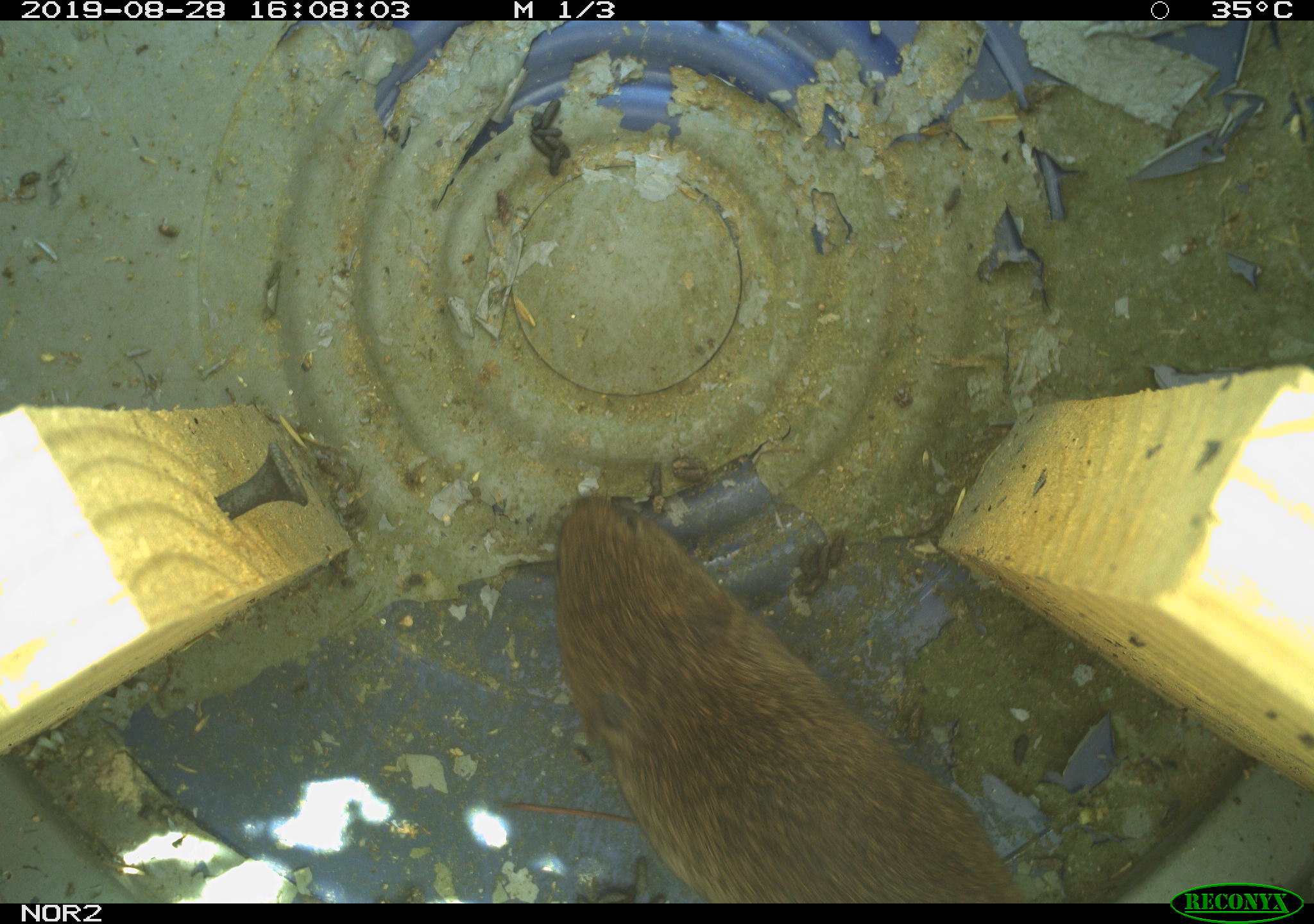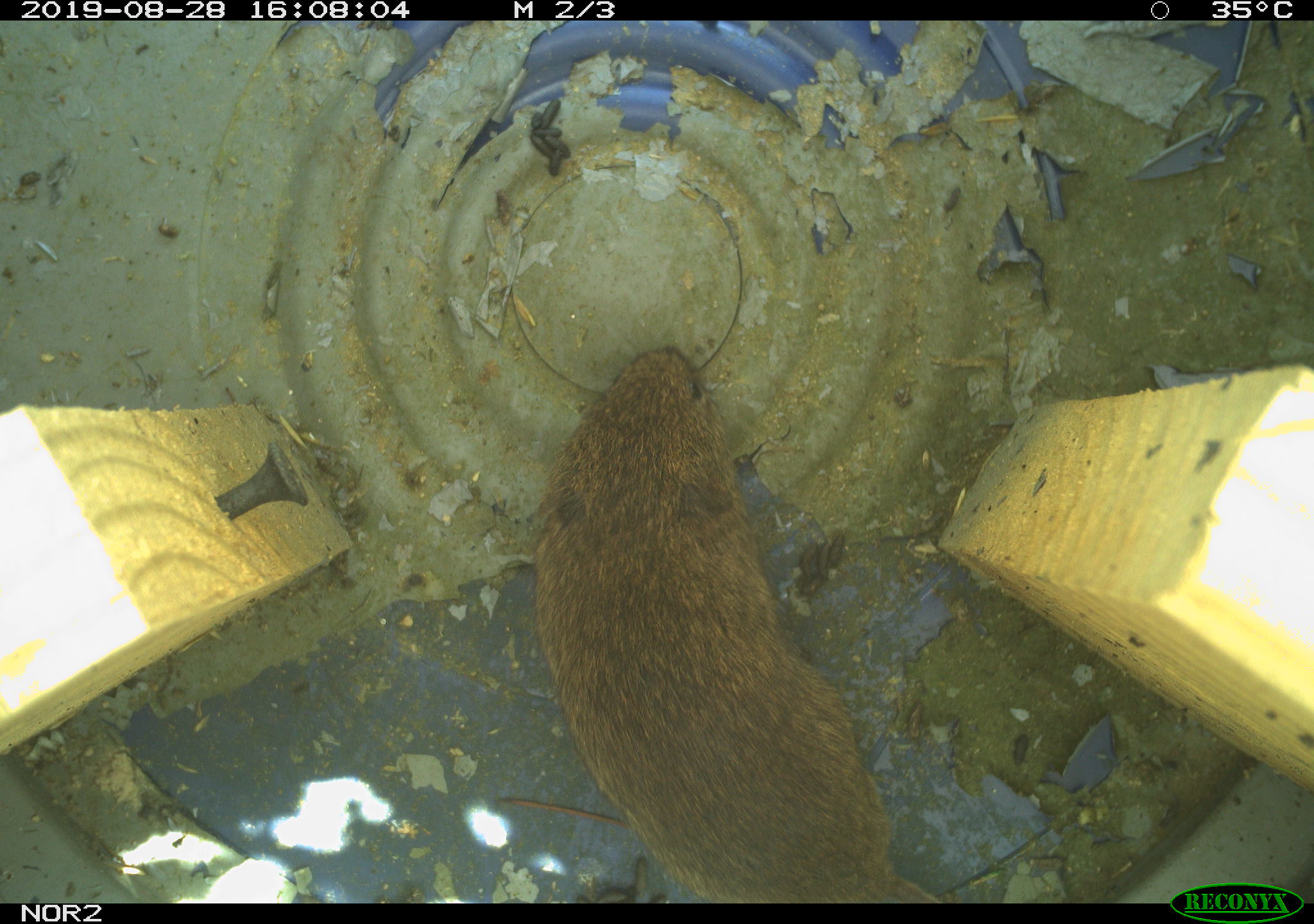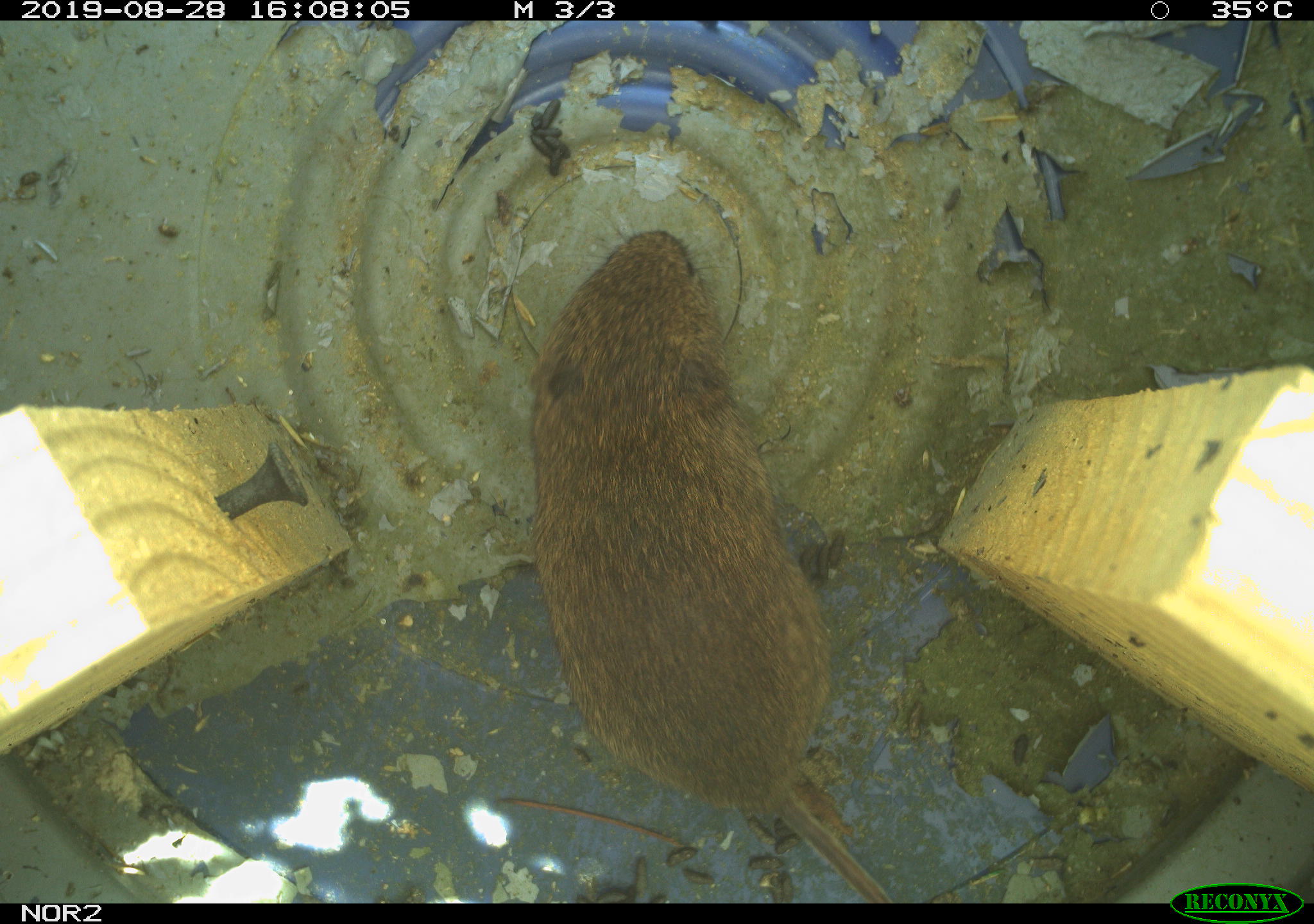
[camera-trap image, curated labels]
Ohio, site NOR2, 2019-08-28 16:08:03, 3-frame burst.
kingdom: Animalia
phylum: Chordata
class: Mammalia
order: Rodentia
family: Cricetidae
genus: Microtus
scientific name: Microtus pennsylvanicus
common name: meadow vole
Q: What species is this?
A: Meadow vole (Microtus pennsylvanicus).